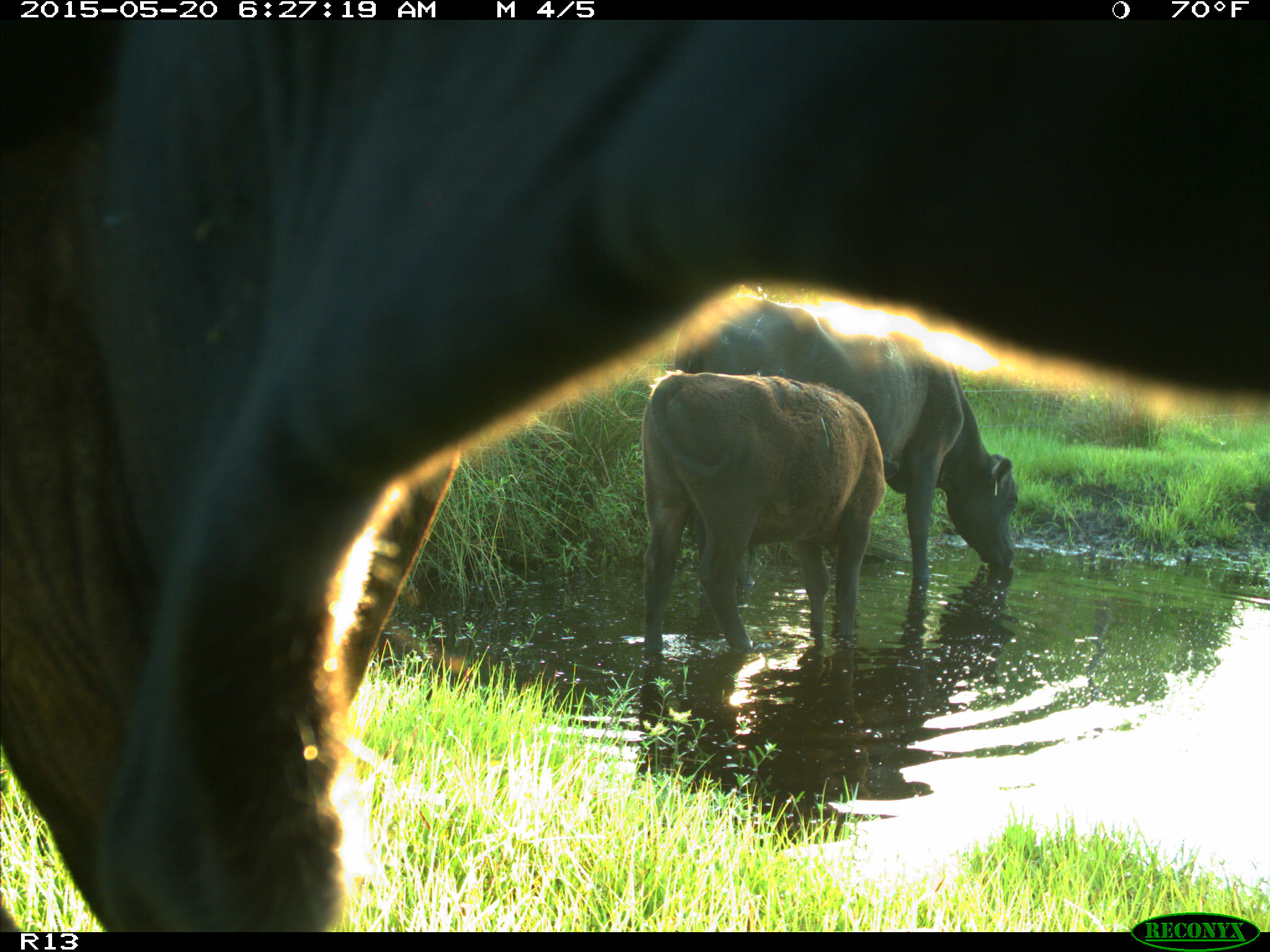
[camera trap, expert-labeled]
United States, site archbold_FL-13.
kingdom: Animalia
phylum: Chordata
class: Mammalia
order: Artiodactyla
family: Bovidae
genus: Bos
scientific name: Bos taurus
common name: domestic cow